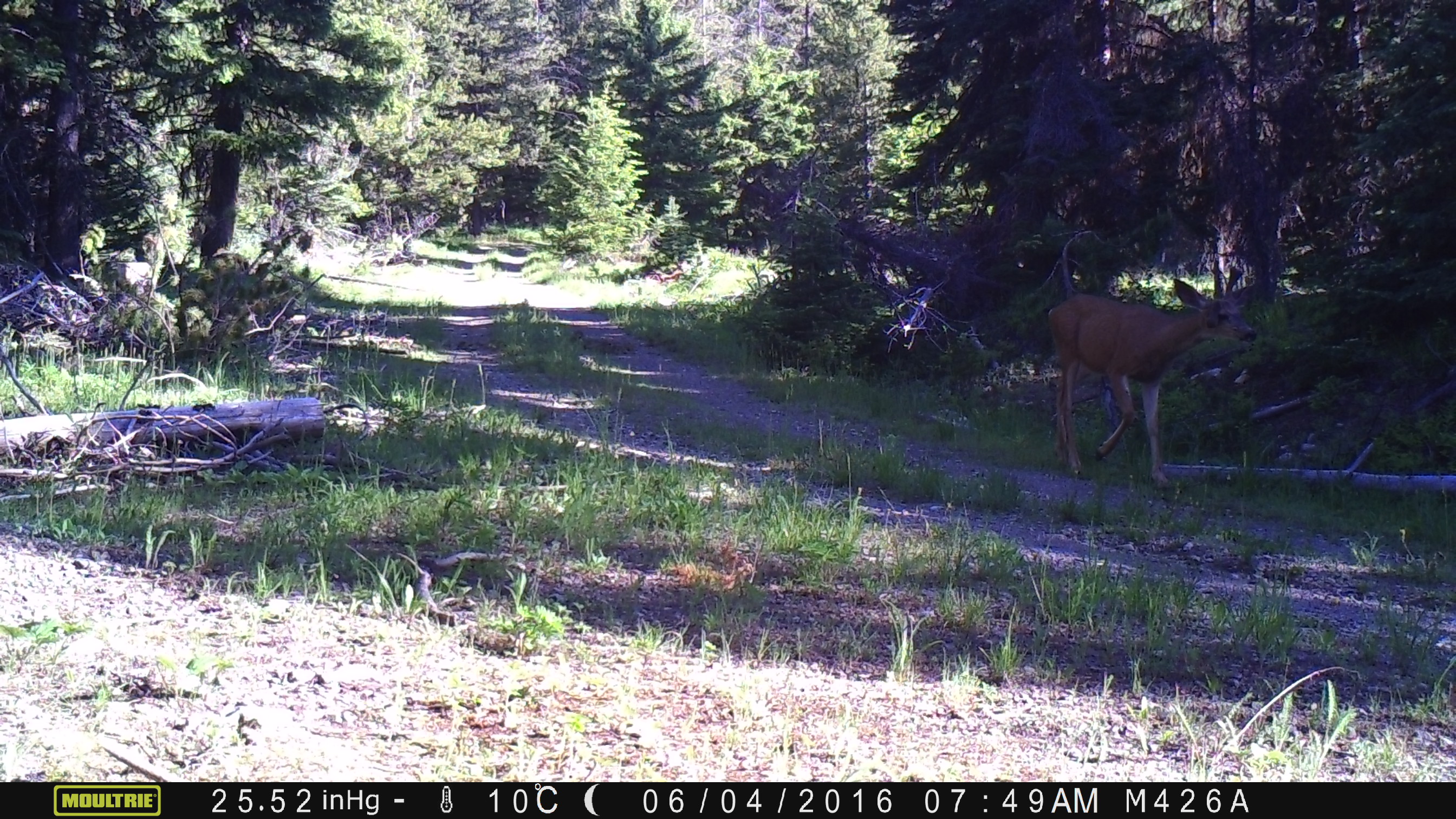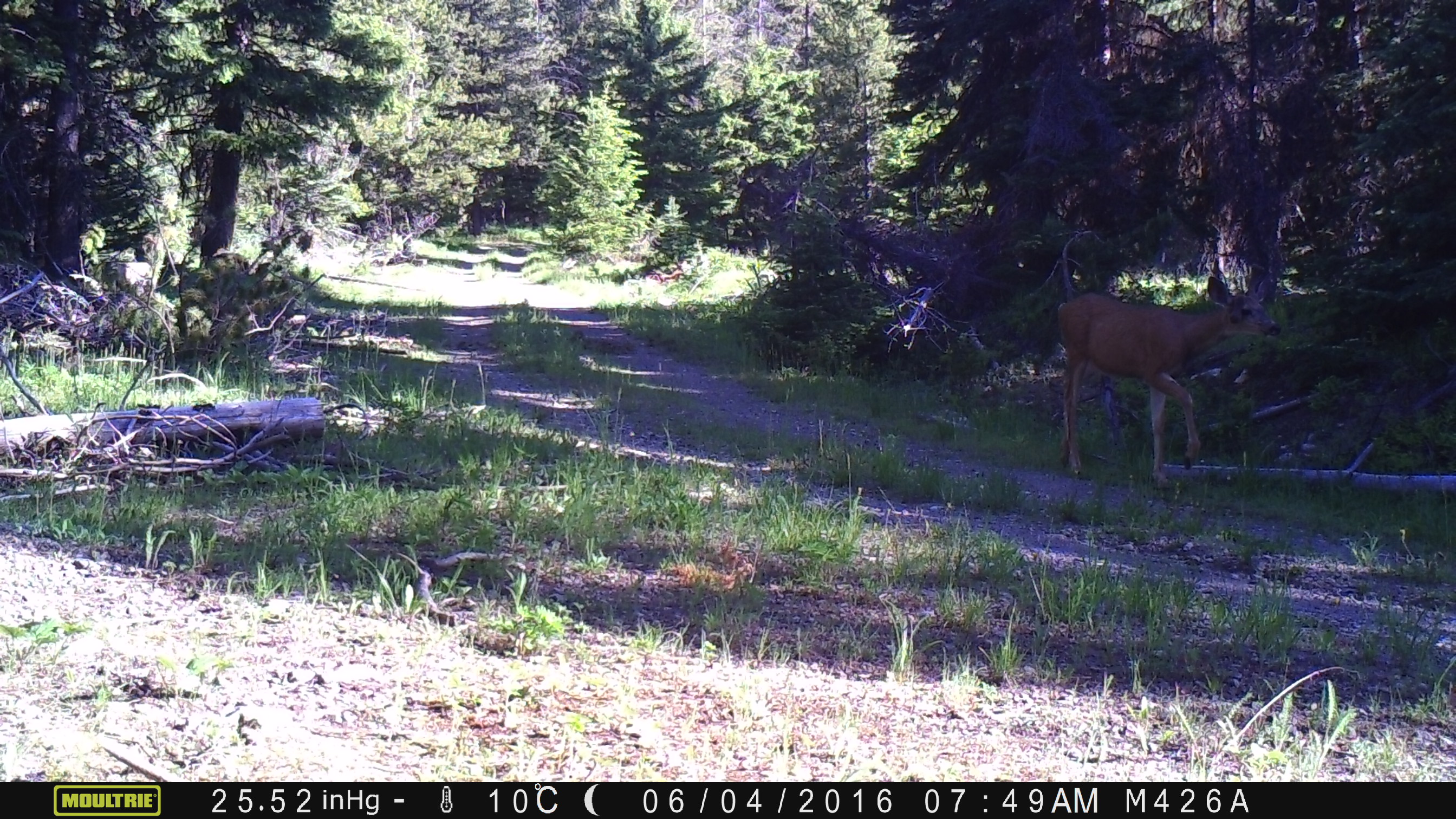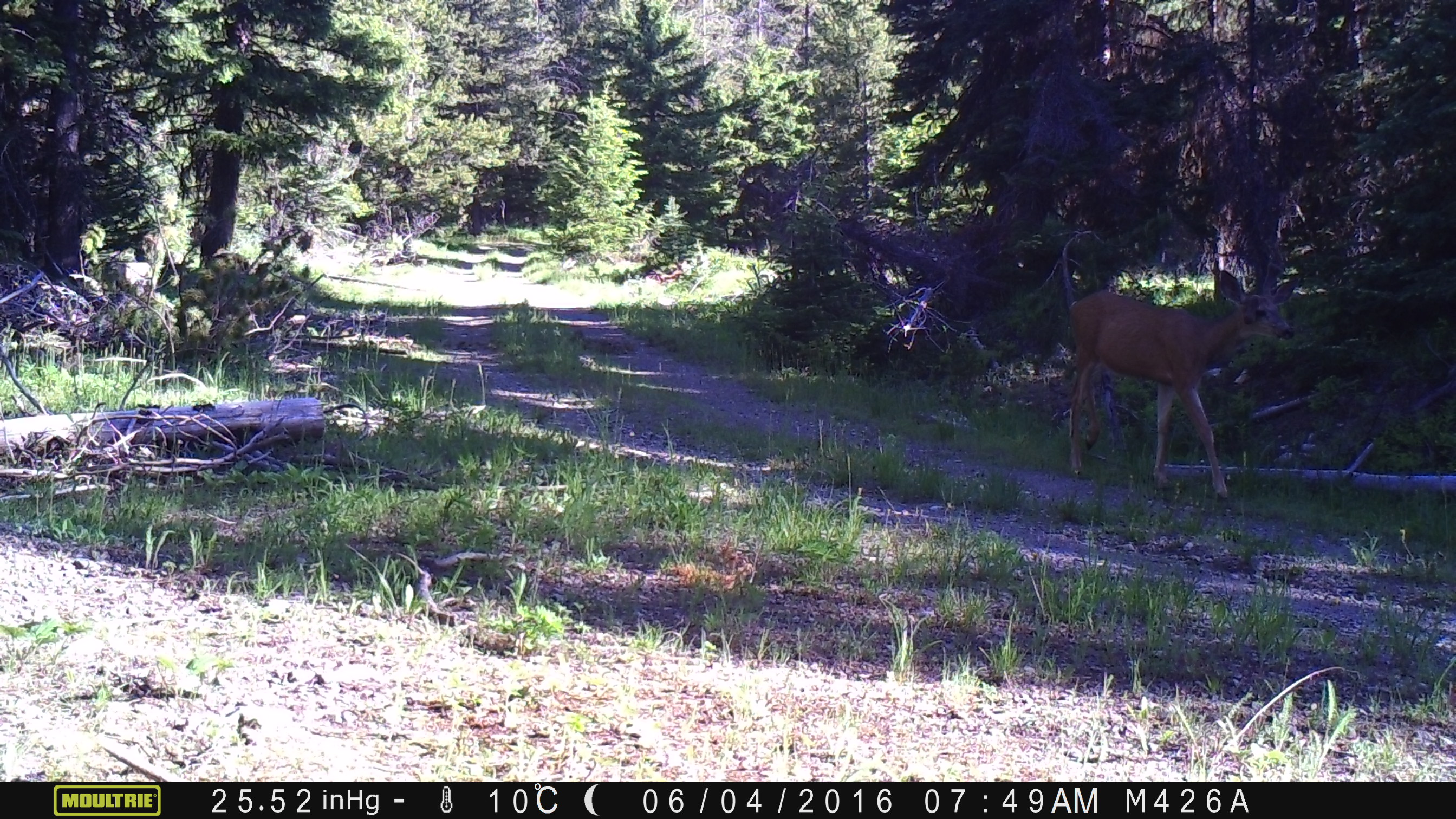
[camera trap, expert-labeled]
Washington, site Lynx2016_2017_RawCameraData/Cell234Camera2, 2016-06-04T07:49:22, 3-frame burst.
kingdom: Animalia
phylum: Chordata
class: Mammalia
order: Artiodactyla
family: Cervidae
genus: Odocoileus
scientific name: Odocoileus hemionus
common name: mule deer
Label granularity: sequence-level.